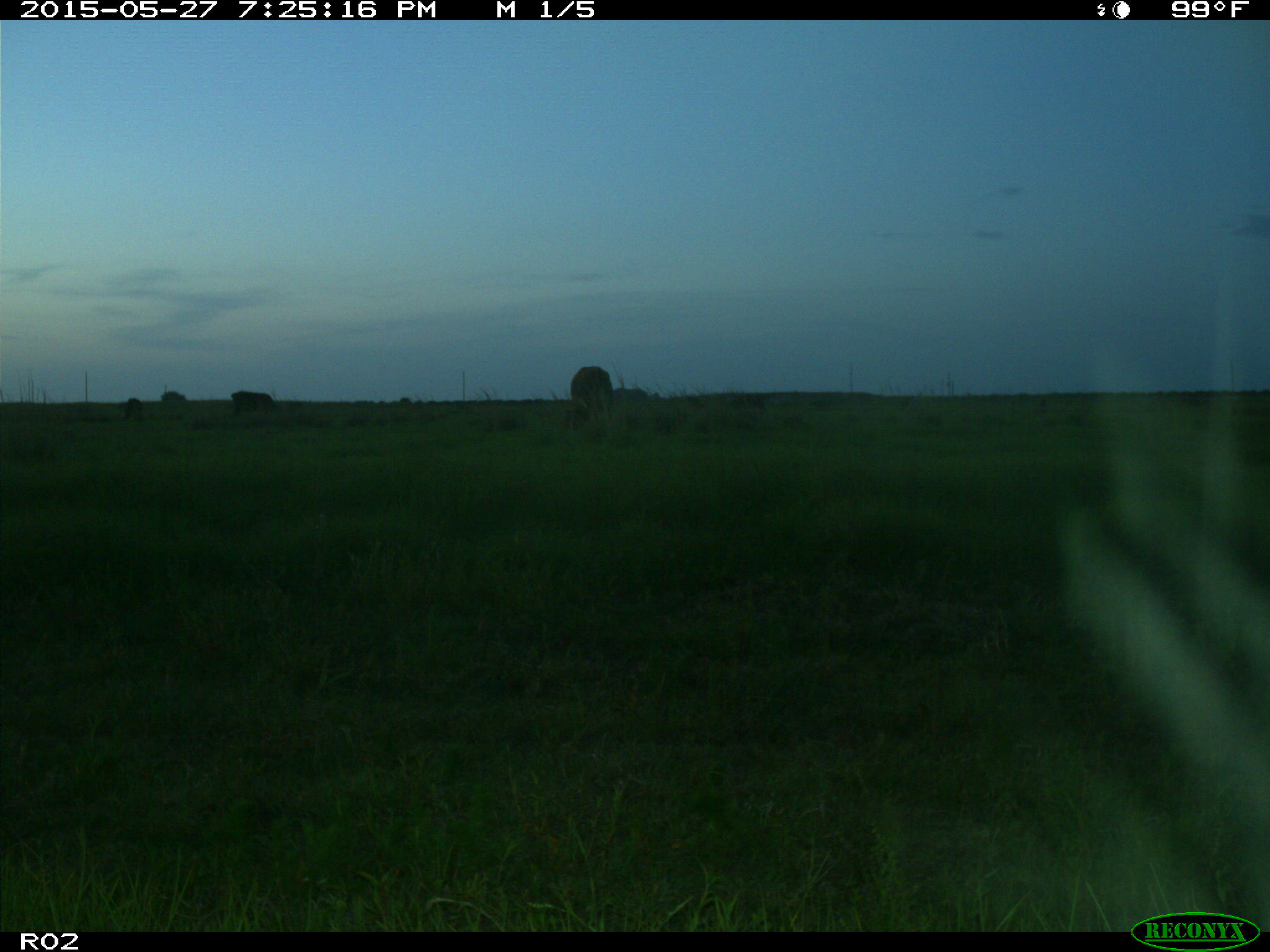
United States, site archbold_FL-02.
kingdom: Animalia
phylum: Chordata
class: Mammalia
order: Artiodactyla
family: Bovidae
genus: Bos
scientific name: Bos taurus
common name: domestic cow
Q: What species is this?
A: Bos taurus (domestic cow).